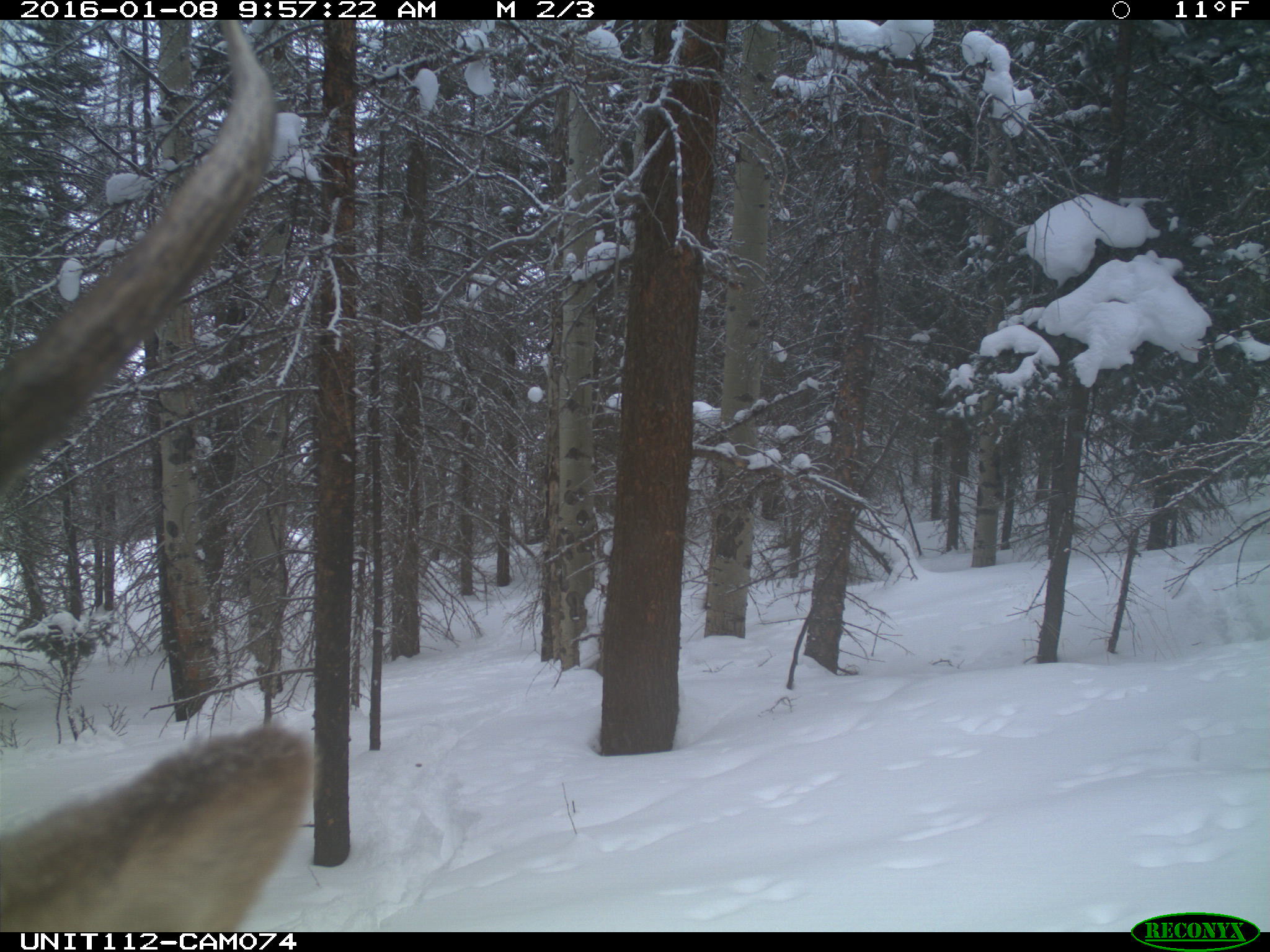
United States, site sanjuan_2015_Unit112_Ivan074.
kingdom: Animalia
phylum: Chordata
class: Mammalia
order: Artiodactyla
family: Cervidae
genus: Cervus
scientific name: Cervus elaphus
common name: red deer